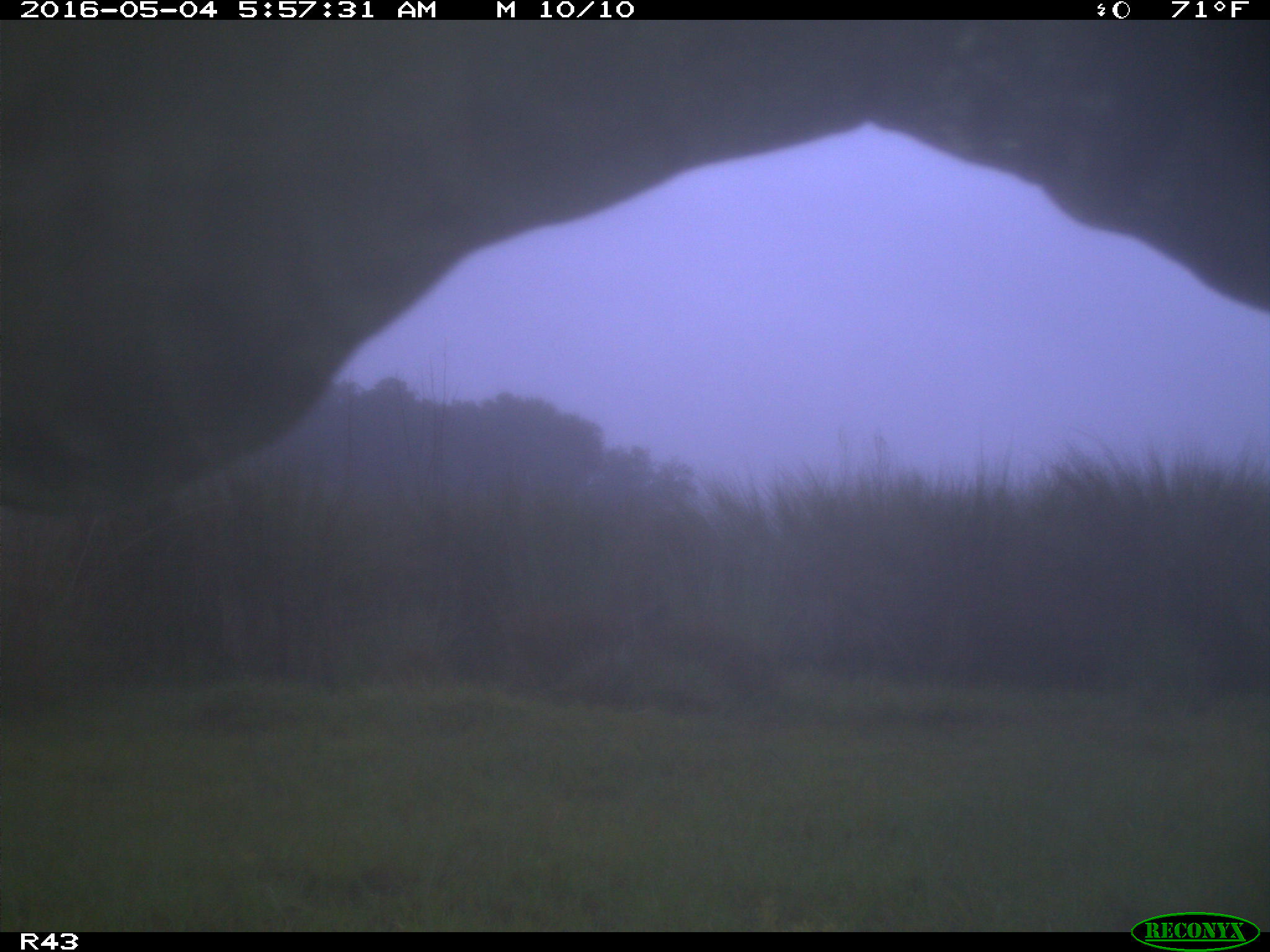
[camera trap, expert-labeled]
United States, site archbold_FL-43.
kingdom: Animalia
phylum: Chordata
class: Mammalia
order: Artiodactyla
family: Bovidae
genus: Bos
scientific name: Bos taurus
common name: domestic cow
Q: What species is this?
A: Bos taurus (domestic cow).